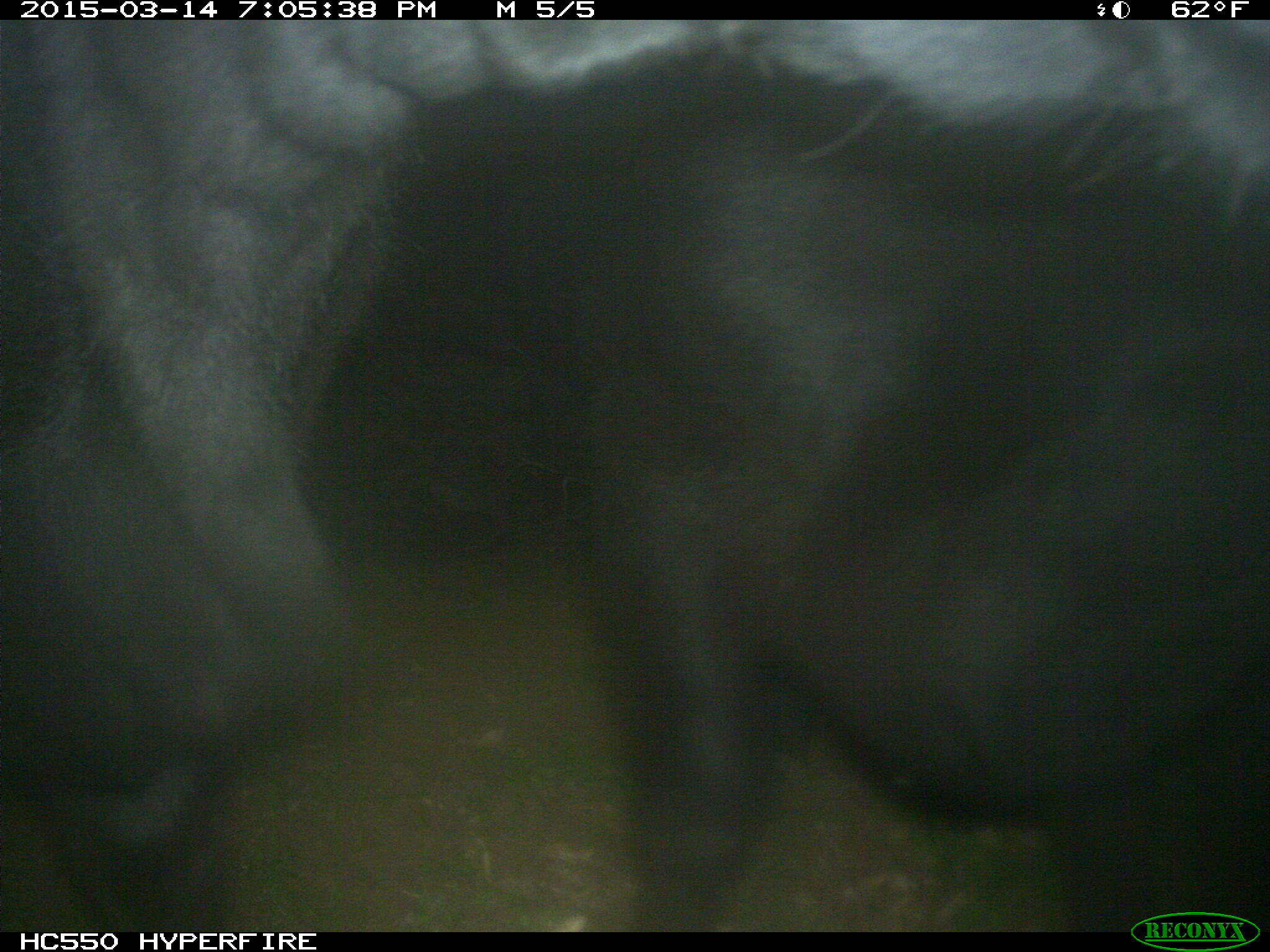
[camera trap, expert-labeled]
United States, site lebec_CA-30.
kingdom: Animalia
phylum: Chordata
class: Mammalia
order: Artiodactyla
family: Bovidae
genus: Bos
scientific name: Bos taurus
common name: domestic cow